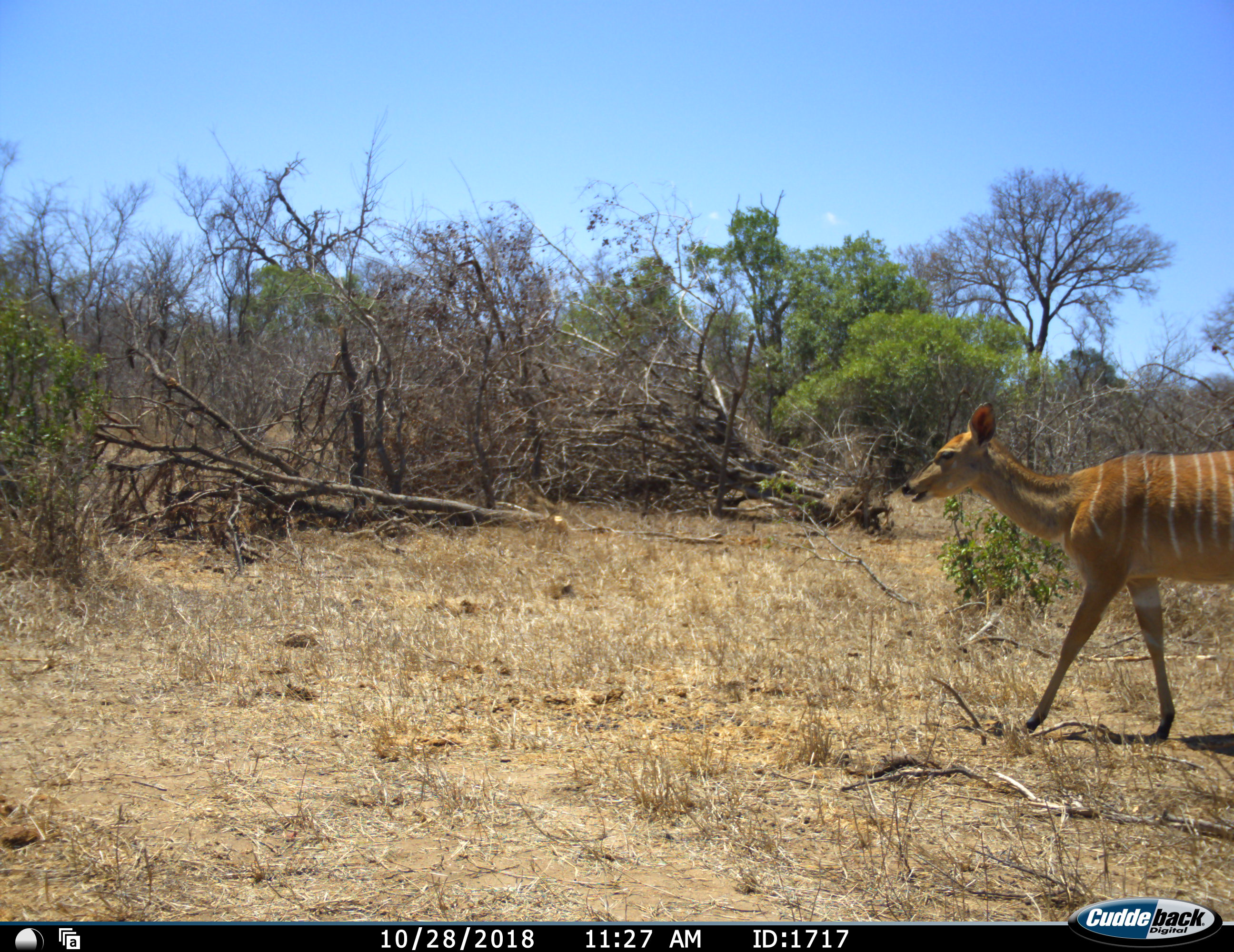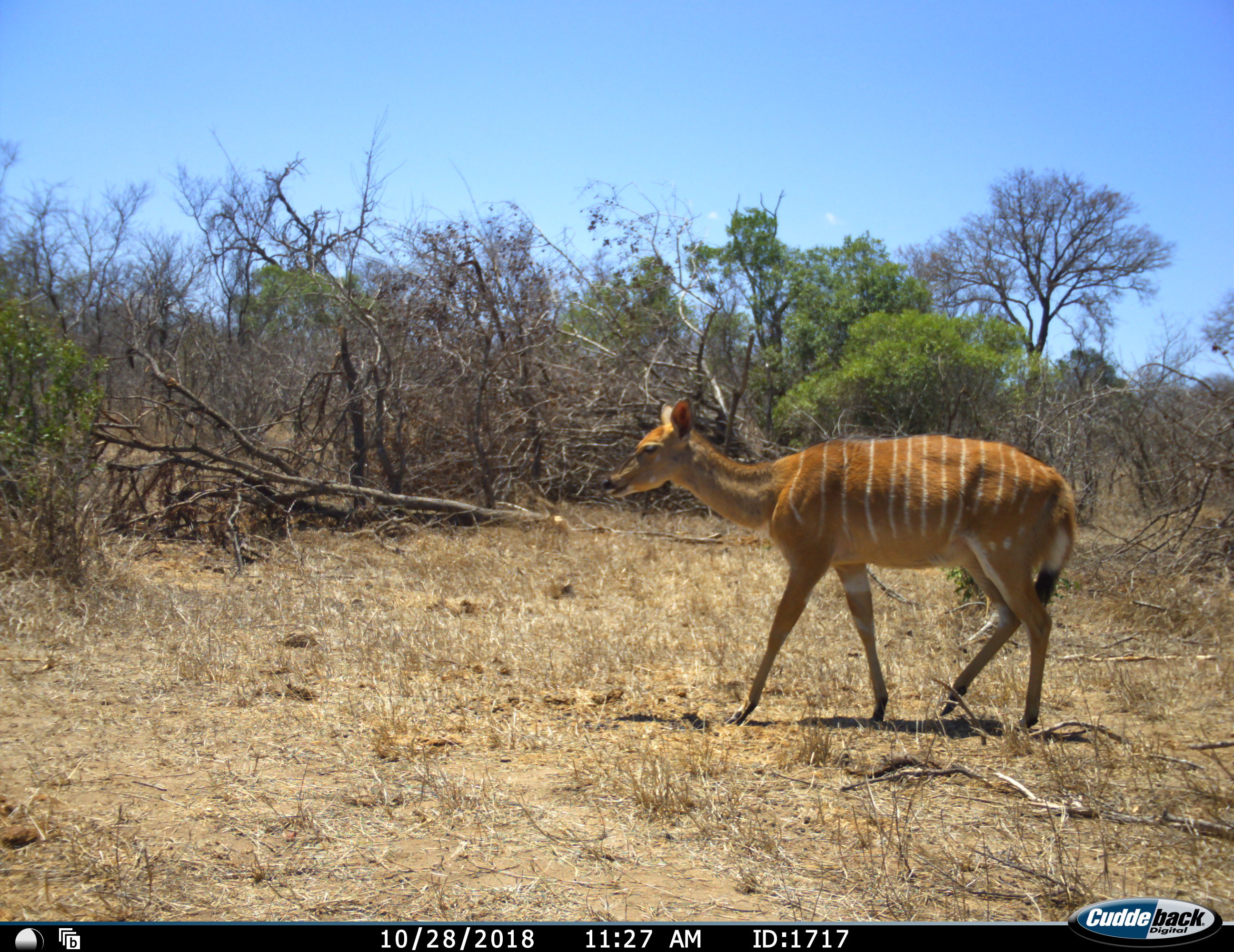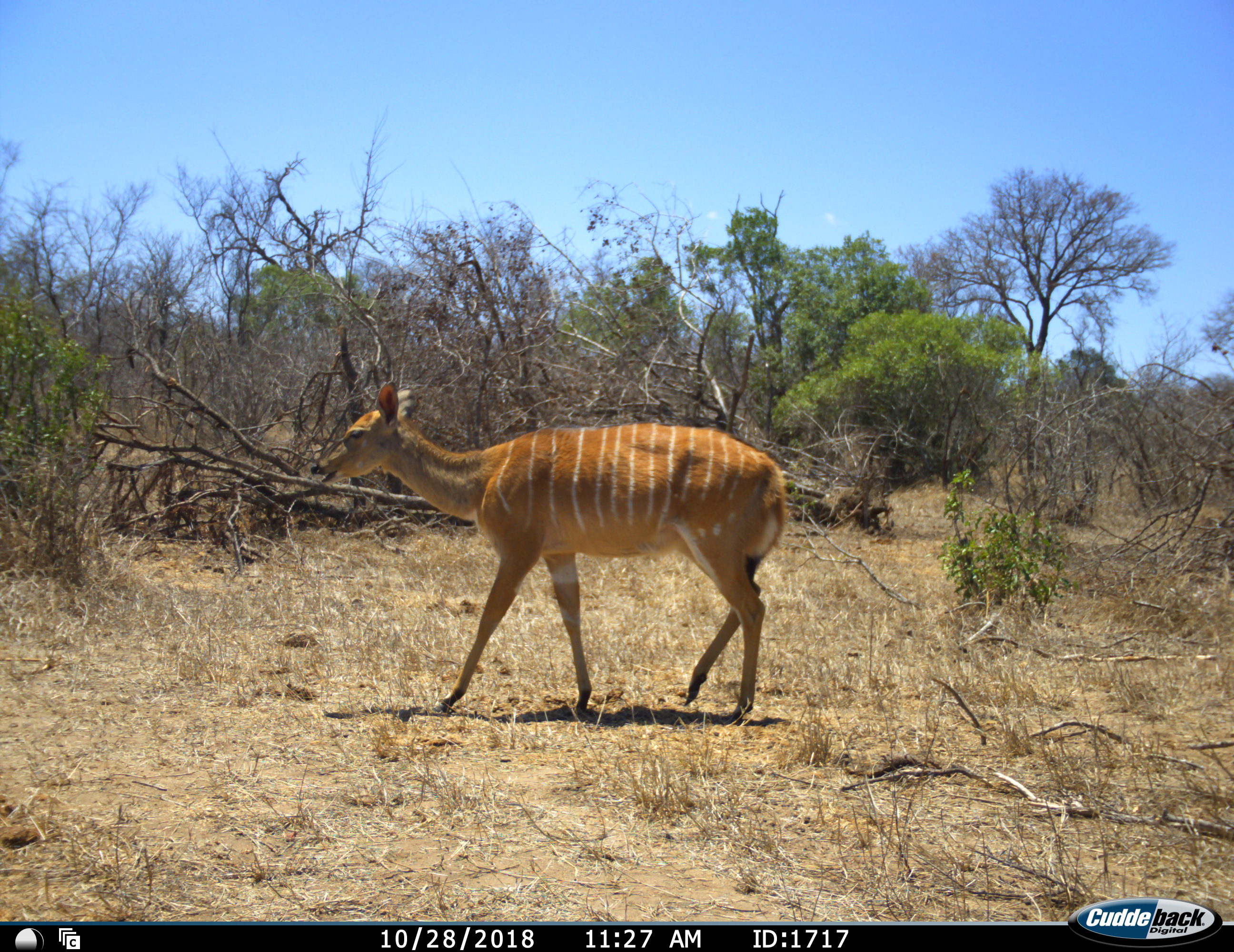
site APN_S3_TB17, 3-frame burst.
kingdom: Animalia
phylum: Chordata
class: Mammalia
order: Artiodactyla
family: Bovidae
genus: Tragelaphus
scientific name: Tragelaphus angasii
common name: nyala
Nyala (Tragelaphus angasii), count 1. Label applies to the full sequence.